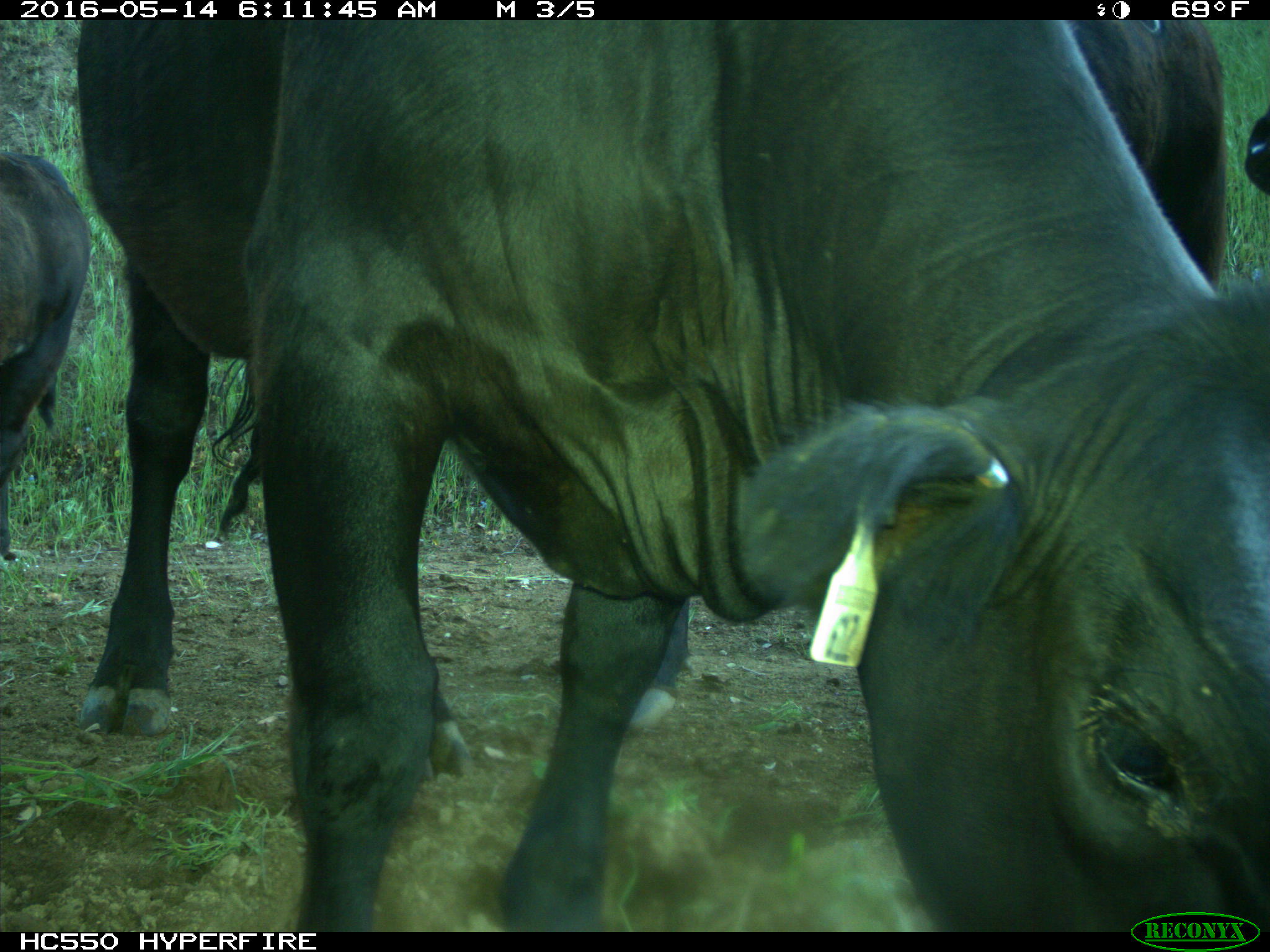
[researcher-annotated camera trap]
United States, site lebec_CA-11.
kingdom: Animalia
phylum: Chordata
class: Mammalia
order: Artiodactyla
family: Bovidae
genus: Bos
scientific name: Bos taurus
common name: domestic cow